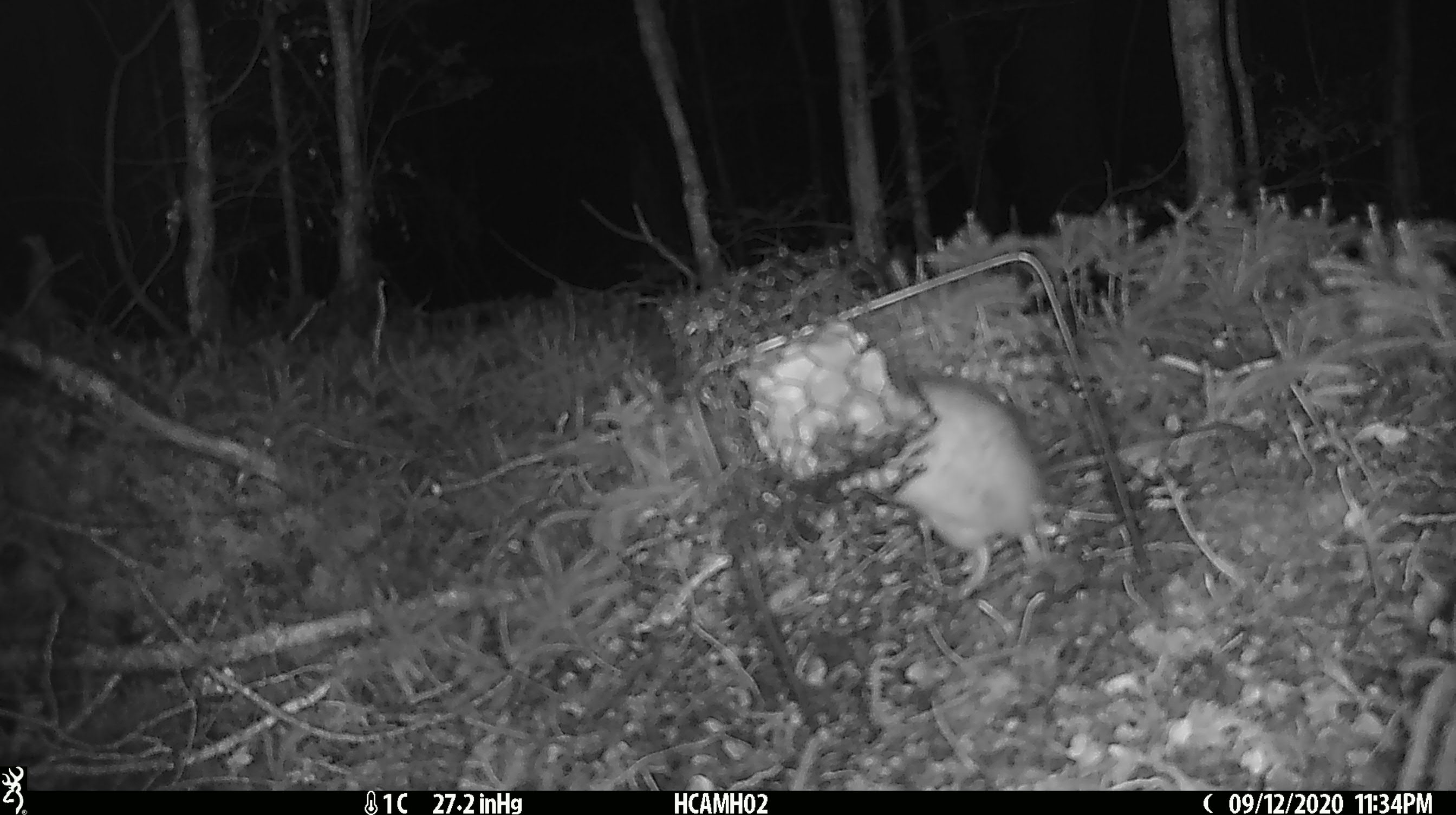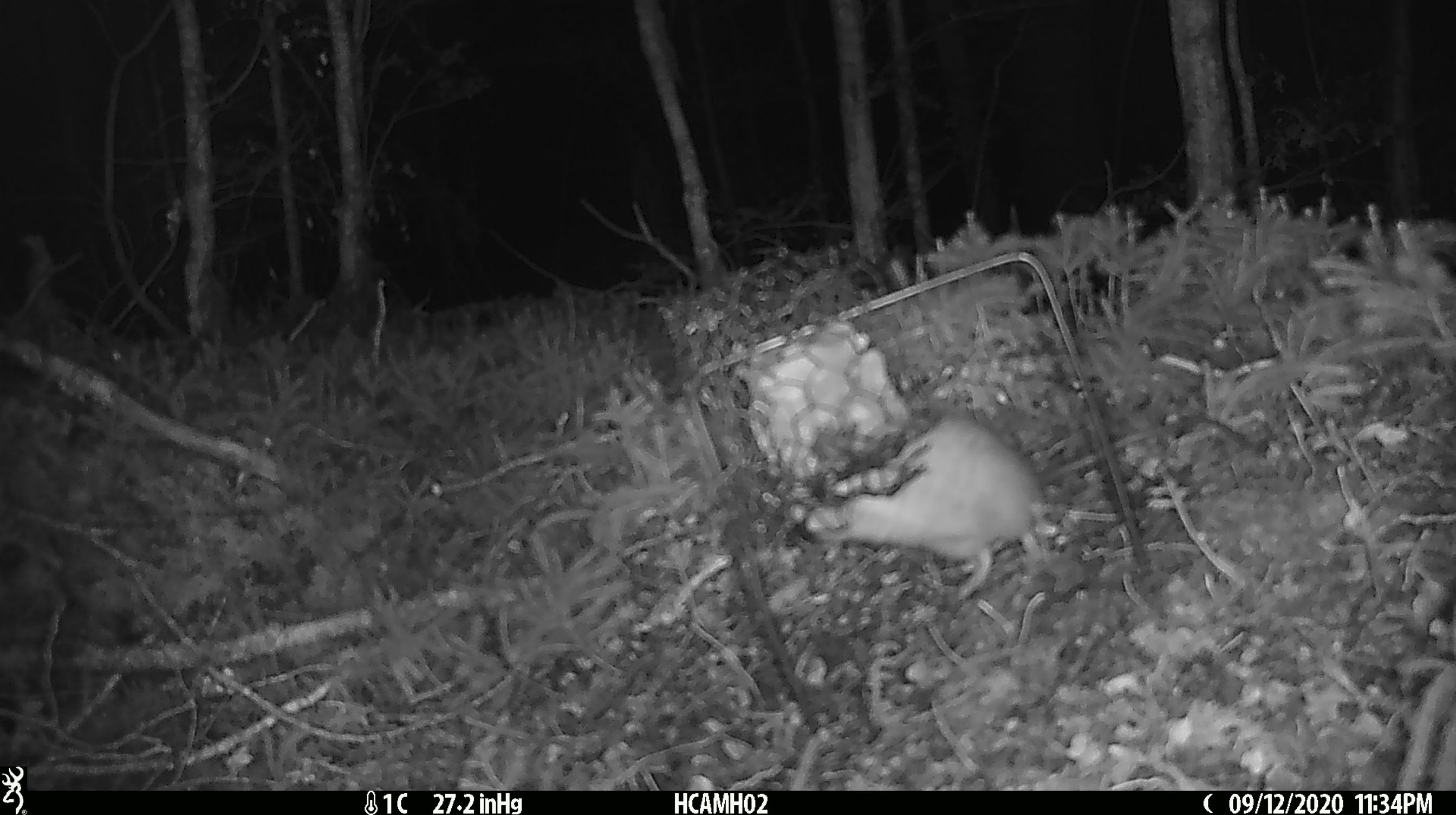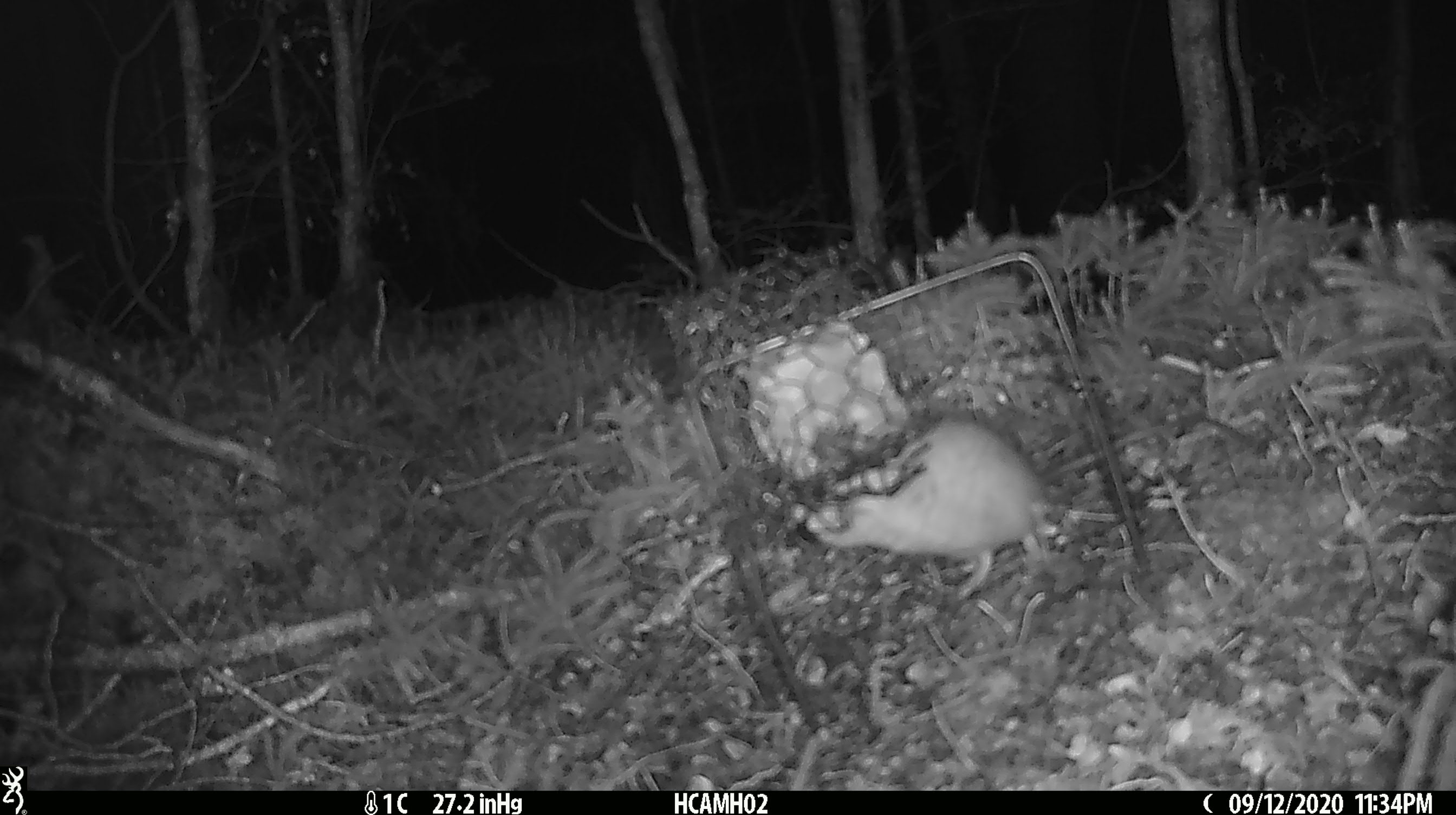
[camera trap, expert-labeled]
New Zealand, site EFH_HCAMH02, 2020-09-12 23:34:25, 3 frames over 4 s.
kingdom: Animalia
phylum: Chordata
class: Mammalia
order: Rodentia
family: Muridae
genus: Rattus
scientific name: Rattus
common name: rat